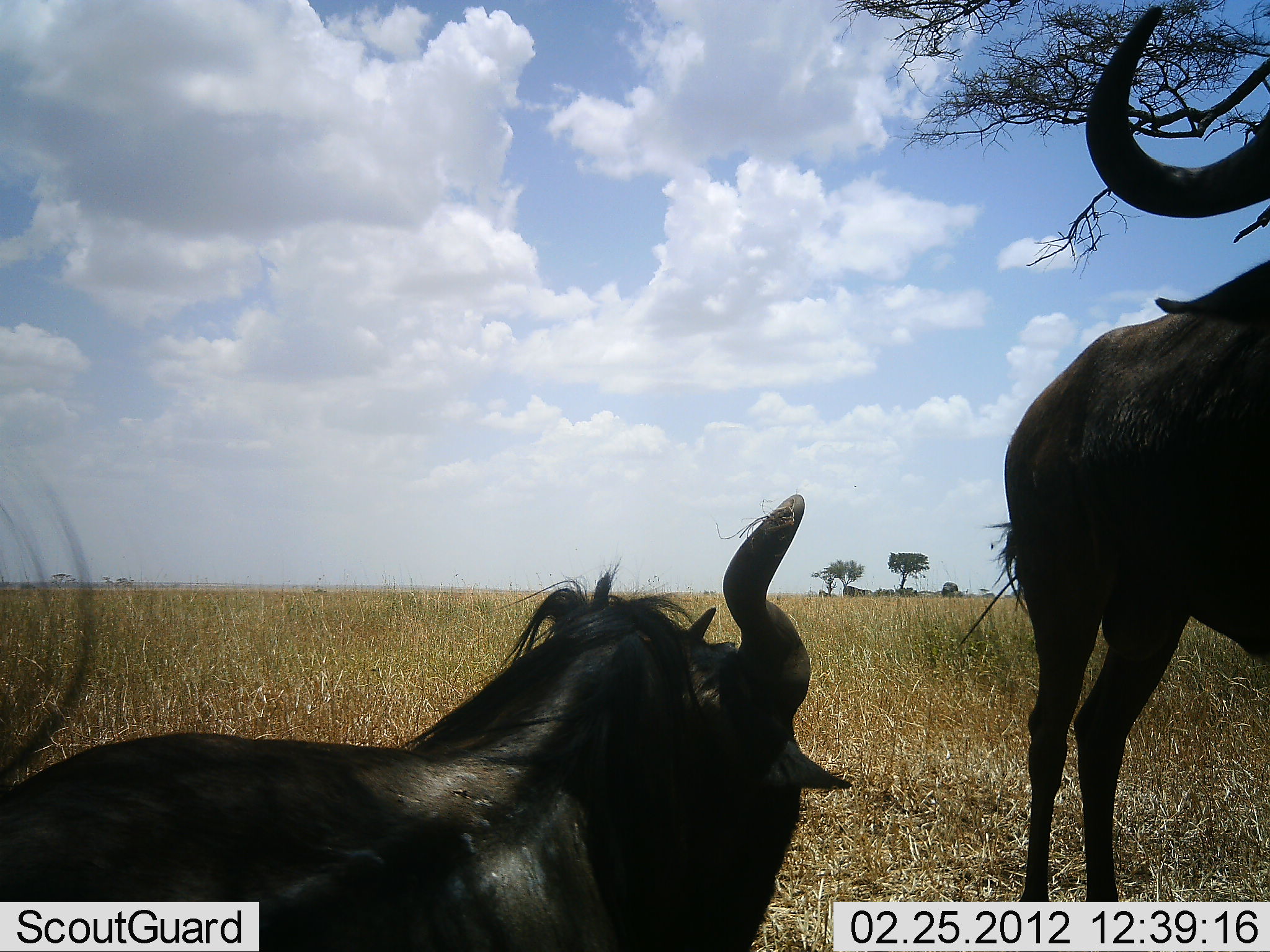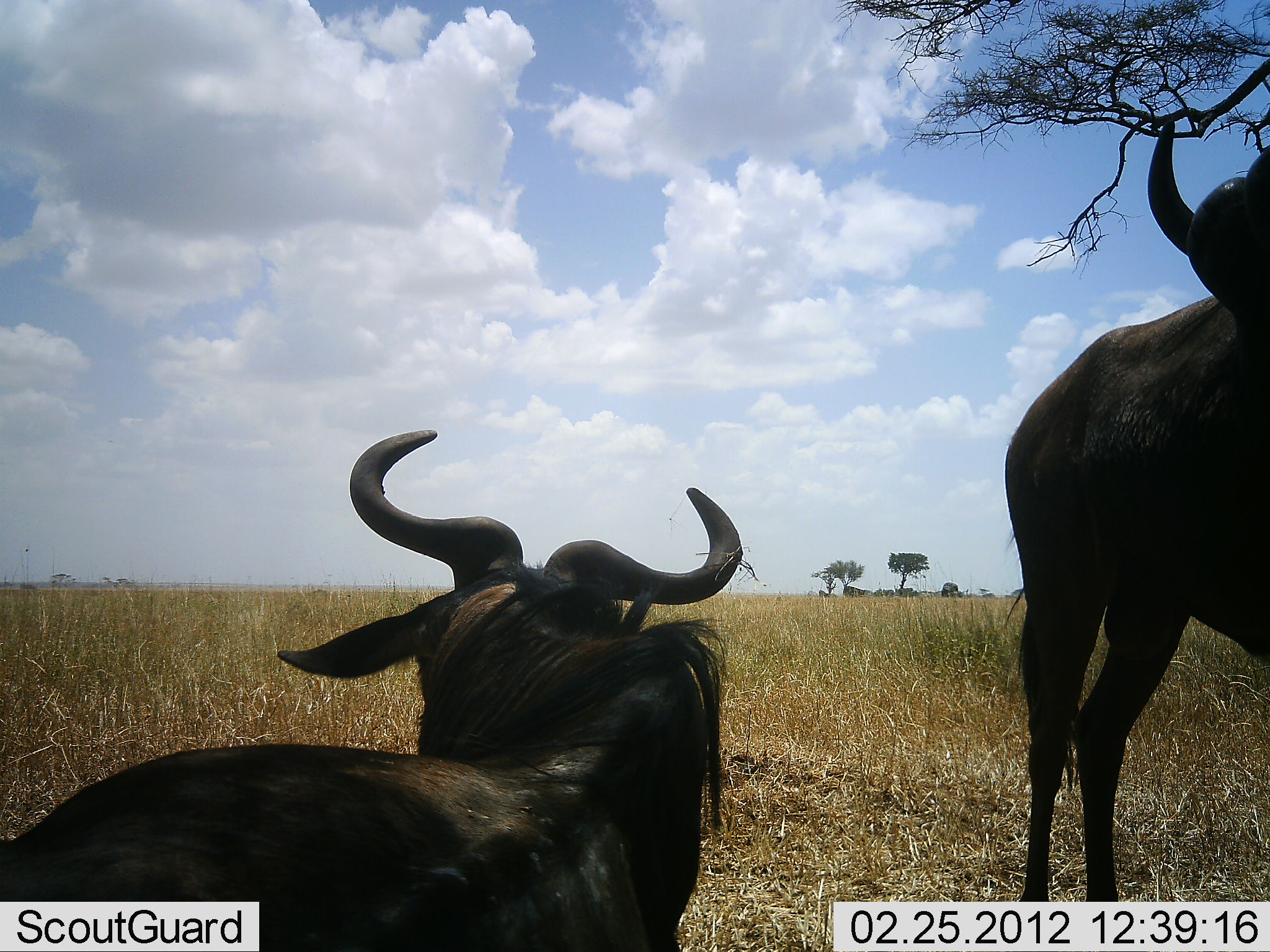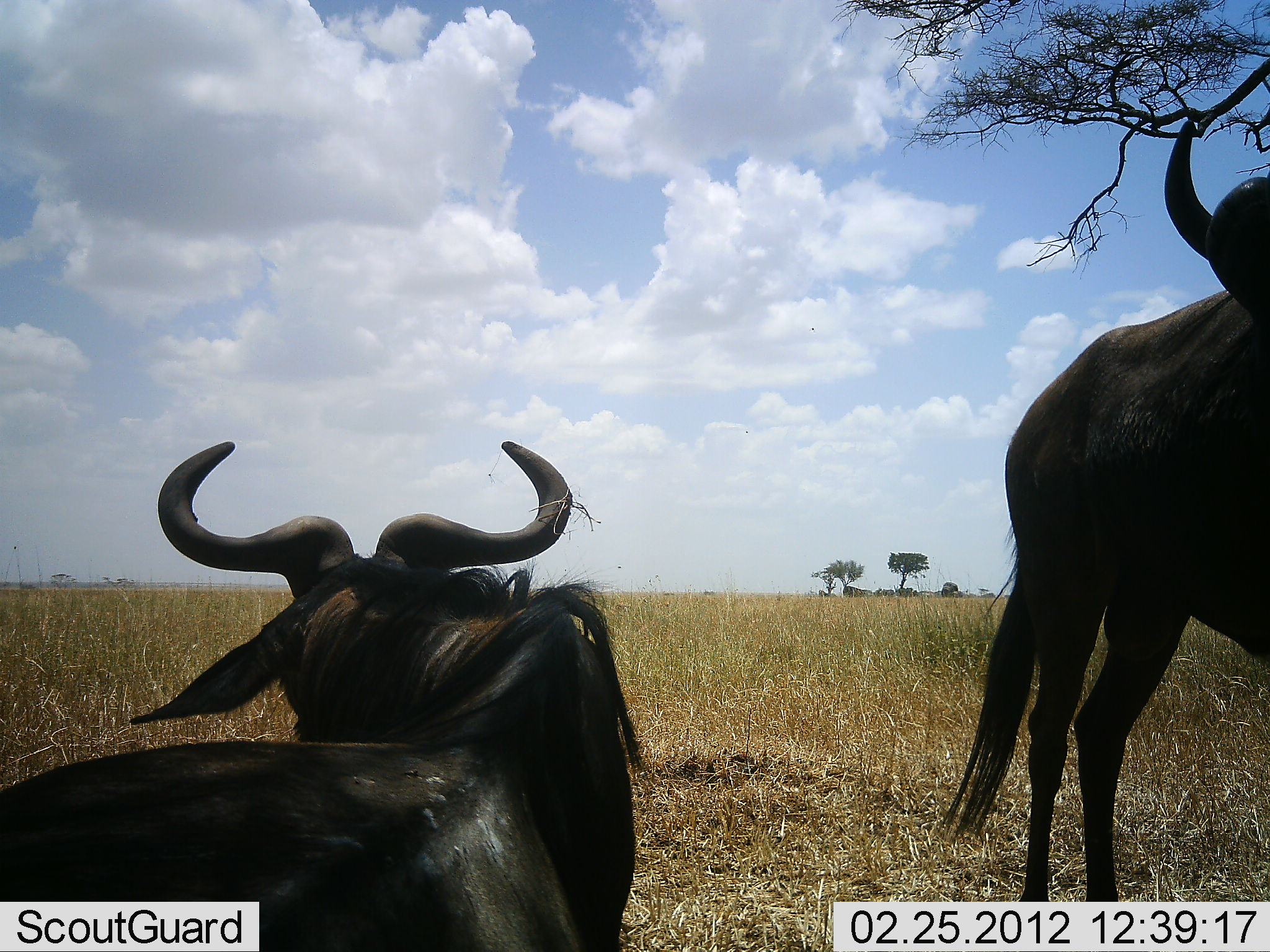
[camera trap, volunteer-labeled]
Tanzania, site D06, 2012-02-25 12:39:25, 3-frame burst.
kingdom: Animalia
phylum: Chordata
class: Mammalia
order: Artiodactyla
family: Bovidae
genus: Connochaetes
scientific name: Connochaetes taurinus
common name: blue wildebeest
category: wildebeest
Wildebeest (blue wildebeest) (Connochaetes taurinus), count 2. Behavior (volunteer vote fractions): standing 83%, resting 92%, moving 4%, interacting 0%. Young present (vote fraction): 0%. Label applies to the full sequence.